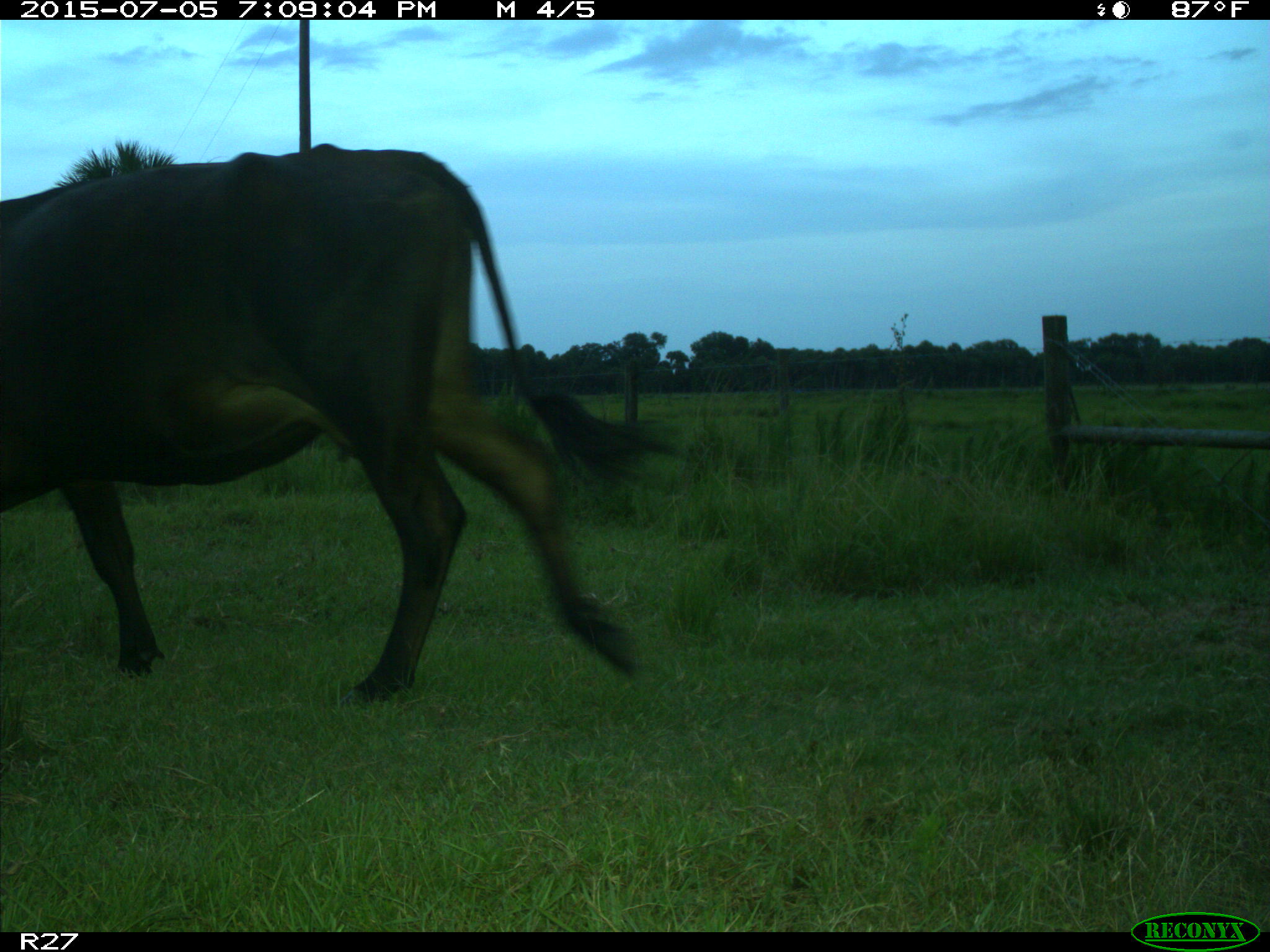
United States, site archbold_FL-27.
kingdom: Animalia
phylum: Chordata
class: Mammalia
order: Artiodactyla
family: Bovidae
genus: Bos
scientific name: Bos taurus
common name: domestic cow